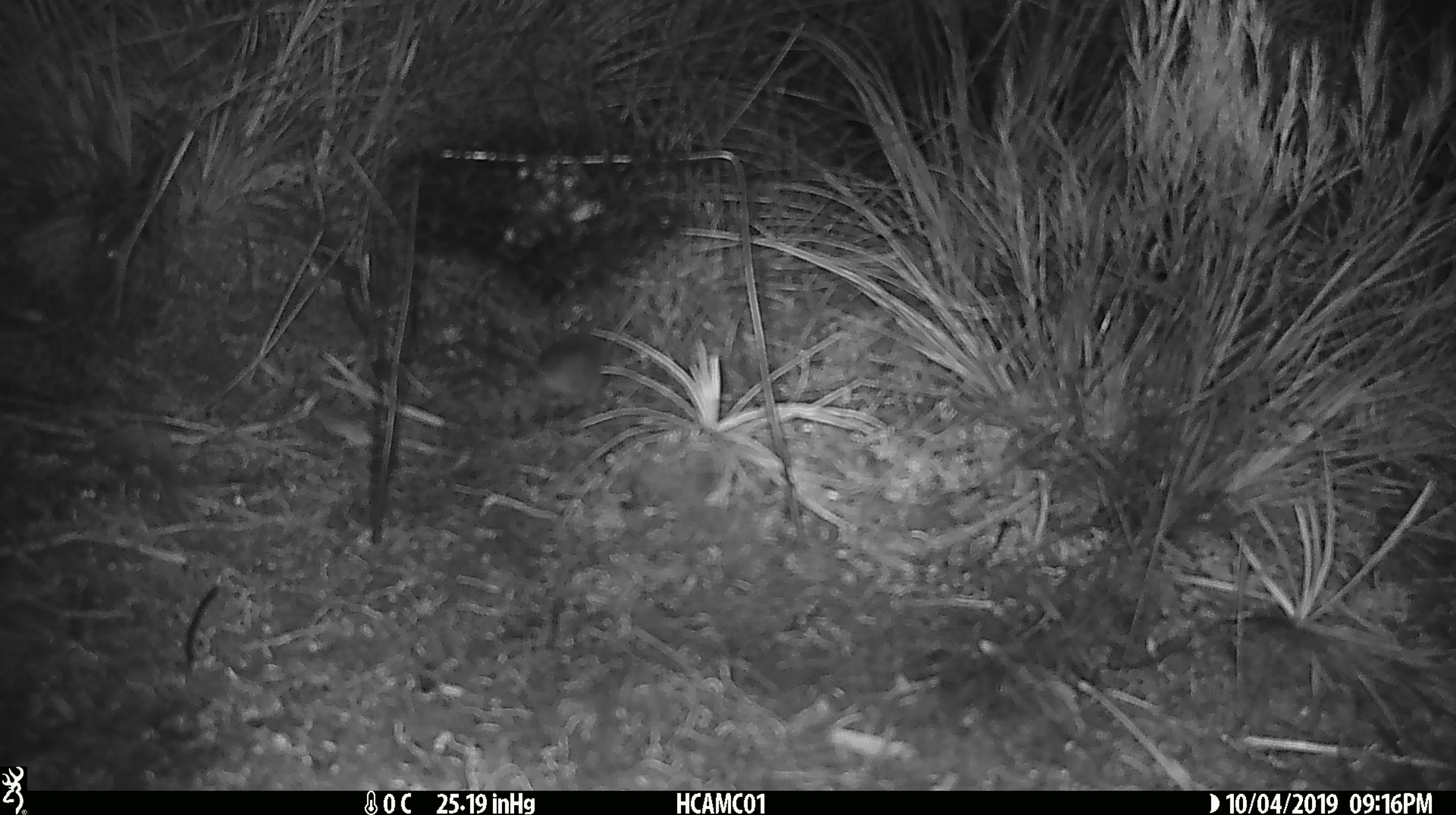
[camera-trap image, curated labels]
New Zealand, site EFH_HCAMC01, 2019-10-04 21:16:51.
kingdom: Animalia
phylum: Chordata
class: Mammalia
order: Rodentia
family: Muridae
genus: Mus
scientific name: Mus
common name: mouse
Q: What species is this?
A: Mouse (Mus).